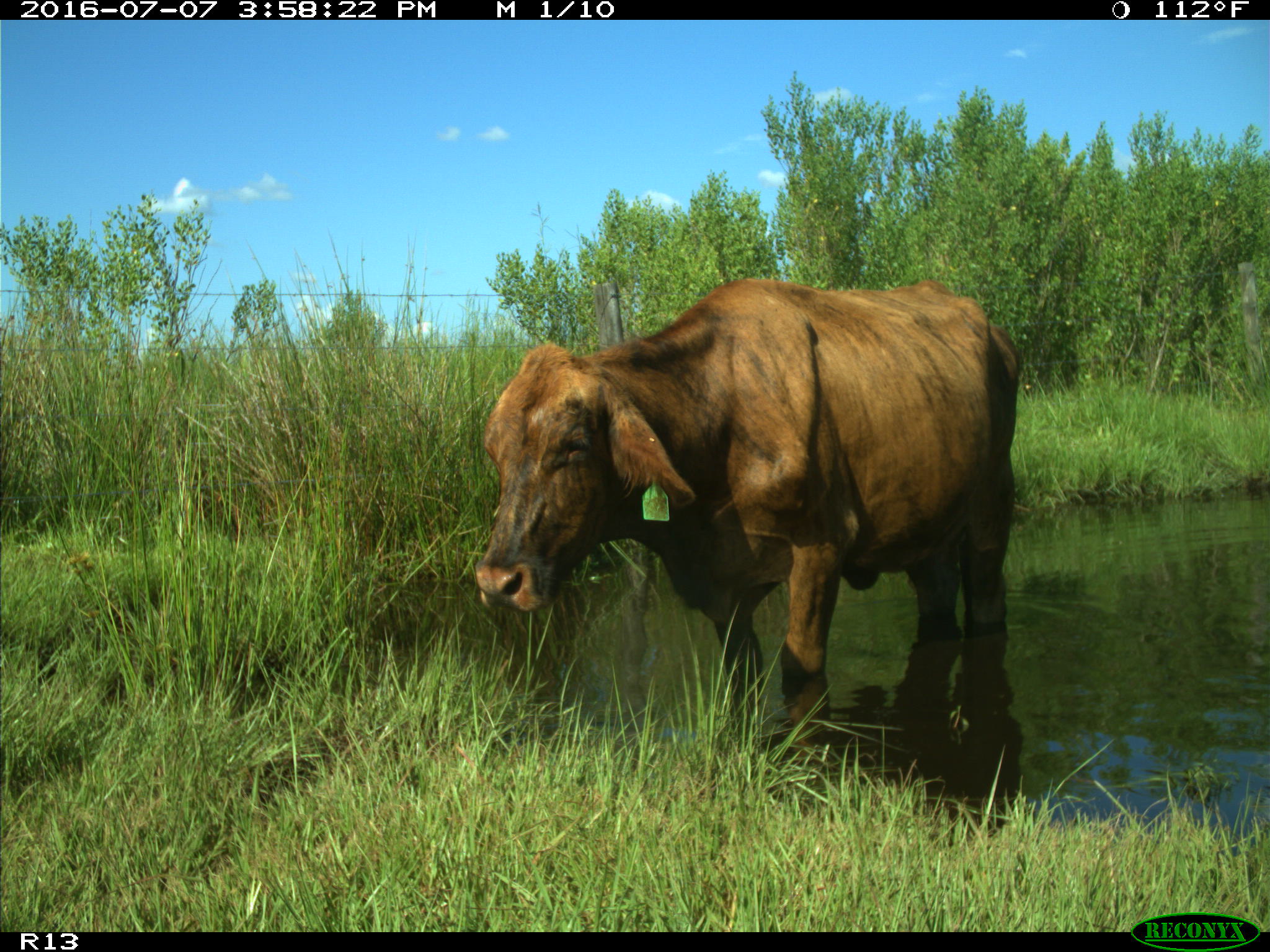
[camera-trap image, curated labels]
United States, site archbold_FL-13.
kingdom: Animalia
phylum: Chordata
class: Mammalia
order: Artiodactyla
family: Bovidae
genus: Bos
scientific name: Bos taurus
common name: domestic cow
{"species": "Bos taurus (domestic cow)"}